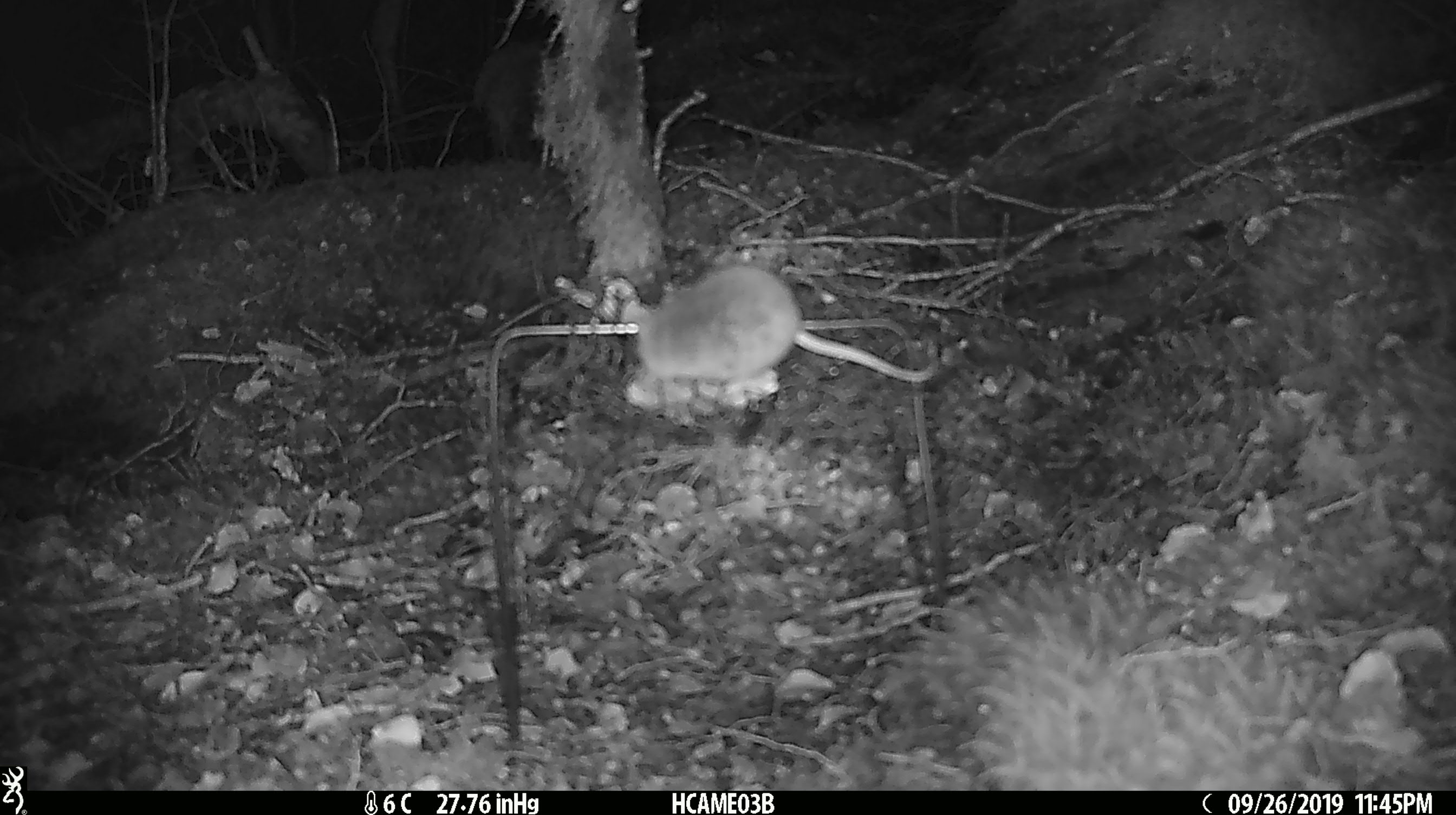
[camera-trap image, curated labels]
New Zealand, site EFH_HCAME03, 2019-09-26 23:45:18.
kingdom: Animalia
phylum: Chordata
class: Mammalia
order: Rodentia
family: Muridae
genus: Mus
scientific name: Mus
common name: mouse